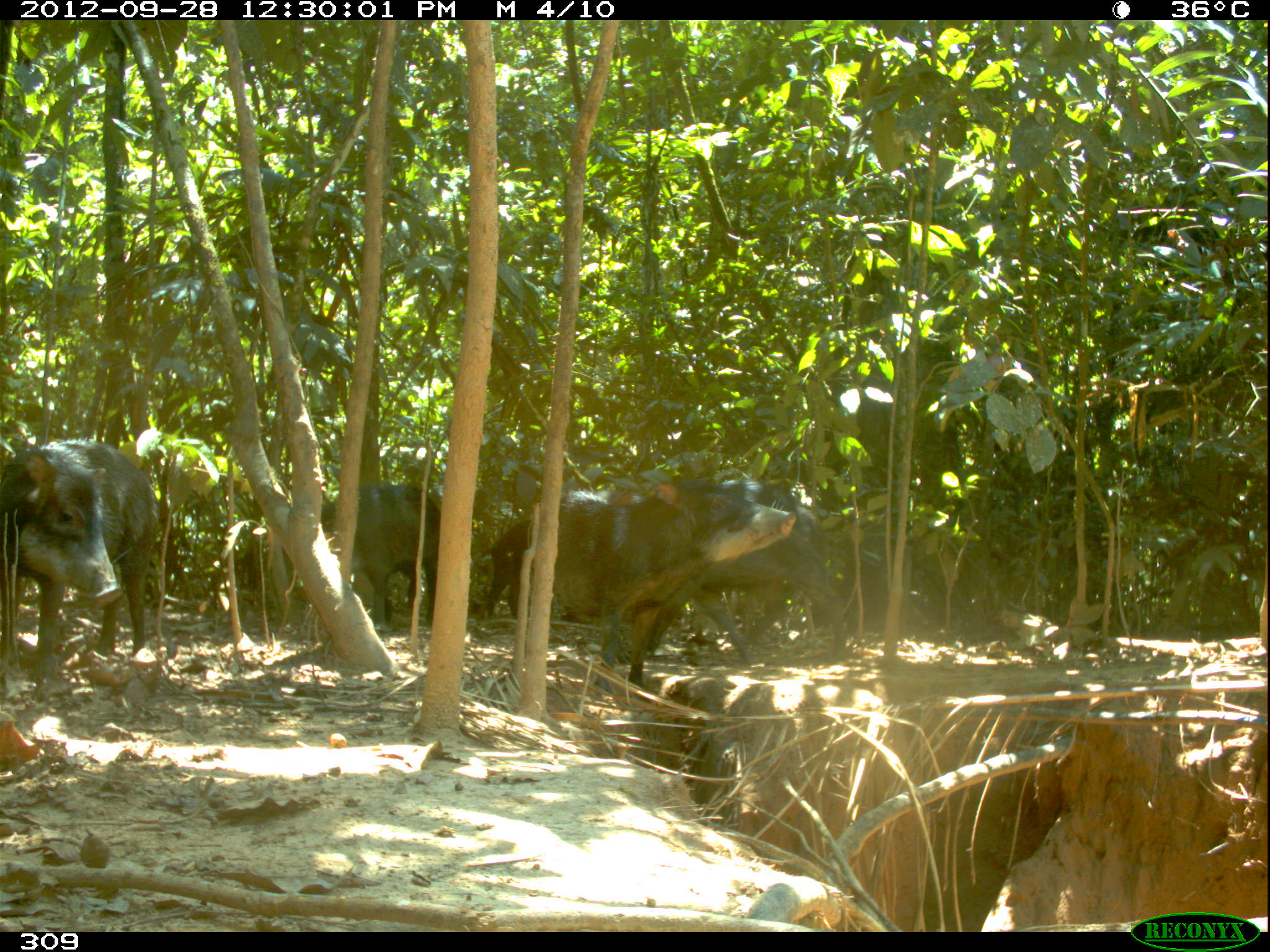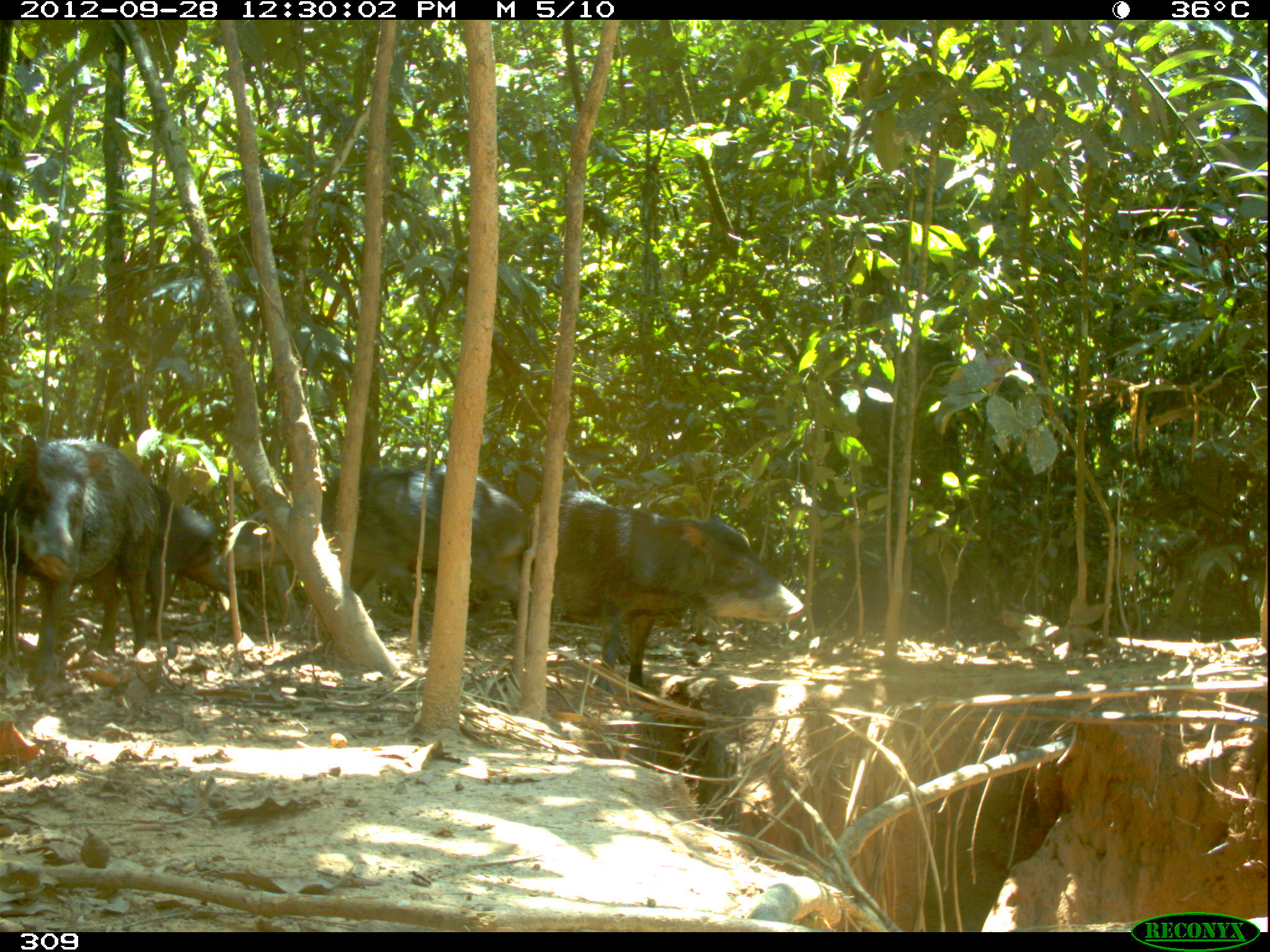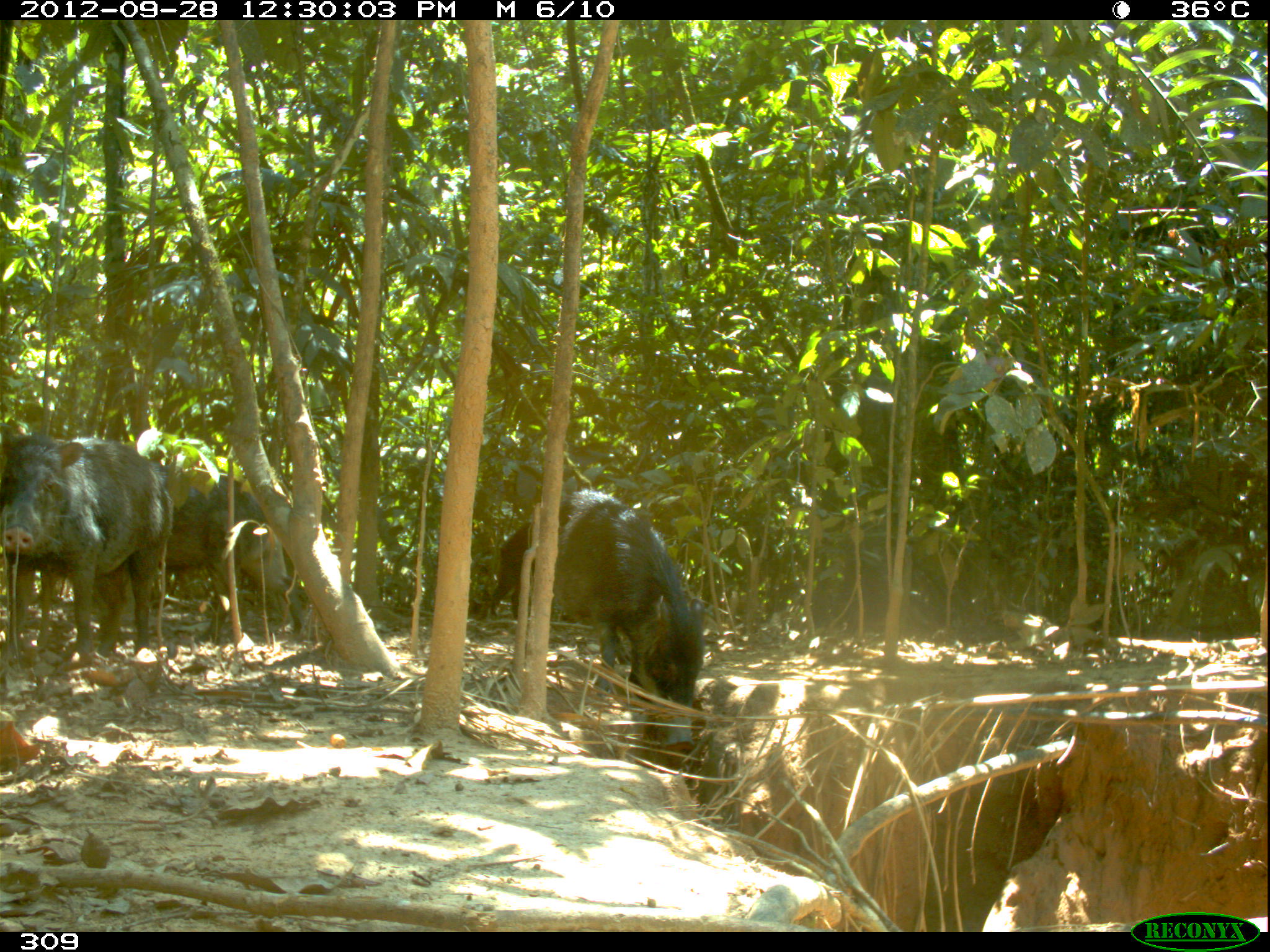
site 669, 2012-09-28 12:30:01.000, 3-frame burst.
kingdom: Animalia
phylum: Chordata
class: Mammalia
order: Artiodactyla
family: Tayassuidae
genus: Tayassu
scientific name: Tayassu pecari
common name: white-lipped peccary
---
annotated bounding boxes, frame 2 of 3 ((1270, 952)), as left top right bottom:
tayassu pecari: 221 464 531 642; 552 490 805 700; 1 432 160 687; 144 482 261 640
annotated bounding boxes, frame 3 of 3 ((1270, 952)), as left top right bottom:
tayassu pecari: 0 431 173 665; 552 488 705 747; 166 461 290 636; 486 520 534 617